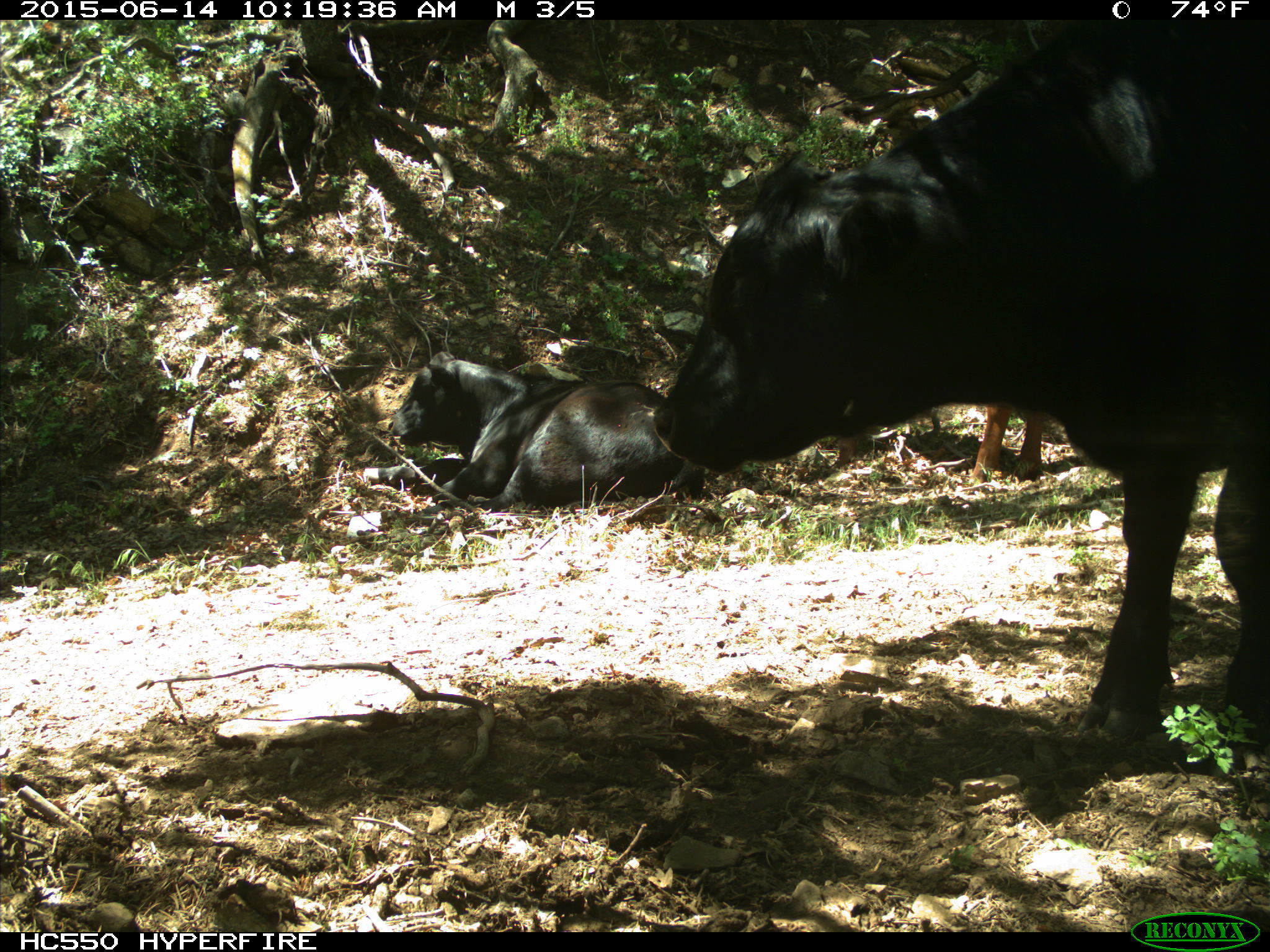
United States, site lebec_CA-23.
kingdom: Animalia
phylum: Chordata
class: Mammalia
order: Artiodactyla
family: Bovidae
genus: Bos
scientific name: Bos taurus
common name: domestic cow